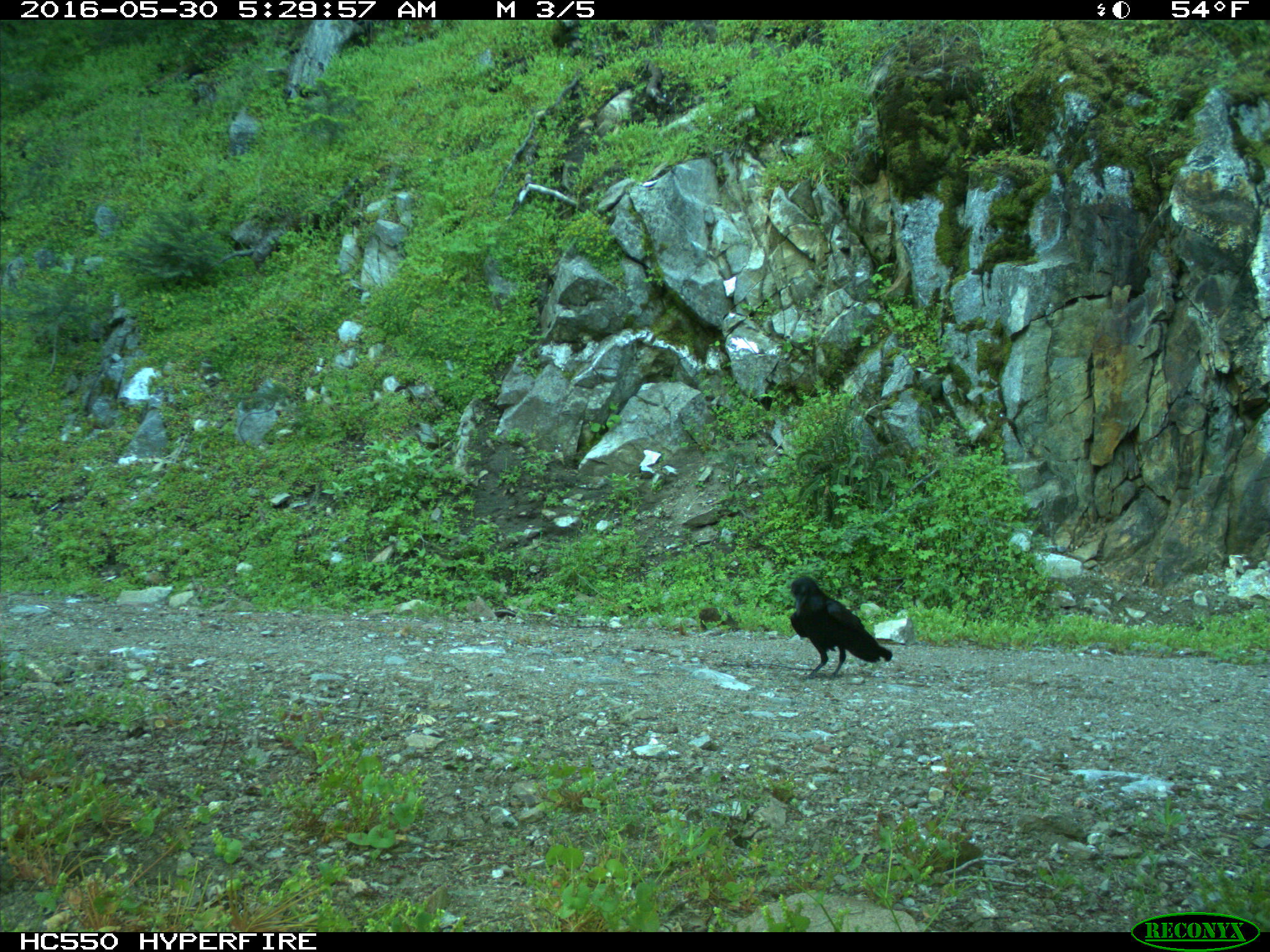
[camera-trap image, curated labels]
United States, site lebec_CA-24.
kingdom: Animalia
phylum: Chordata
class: Aves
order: Passeriformes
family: Corvidae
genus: Corvus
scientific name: Corvus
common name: crows and ravens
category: unidentified corvus